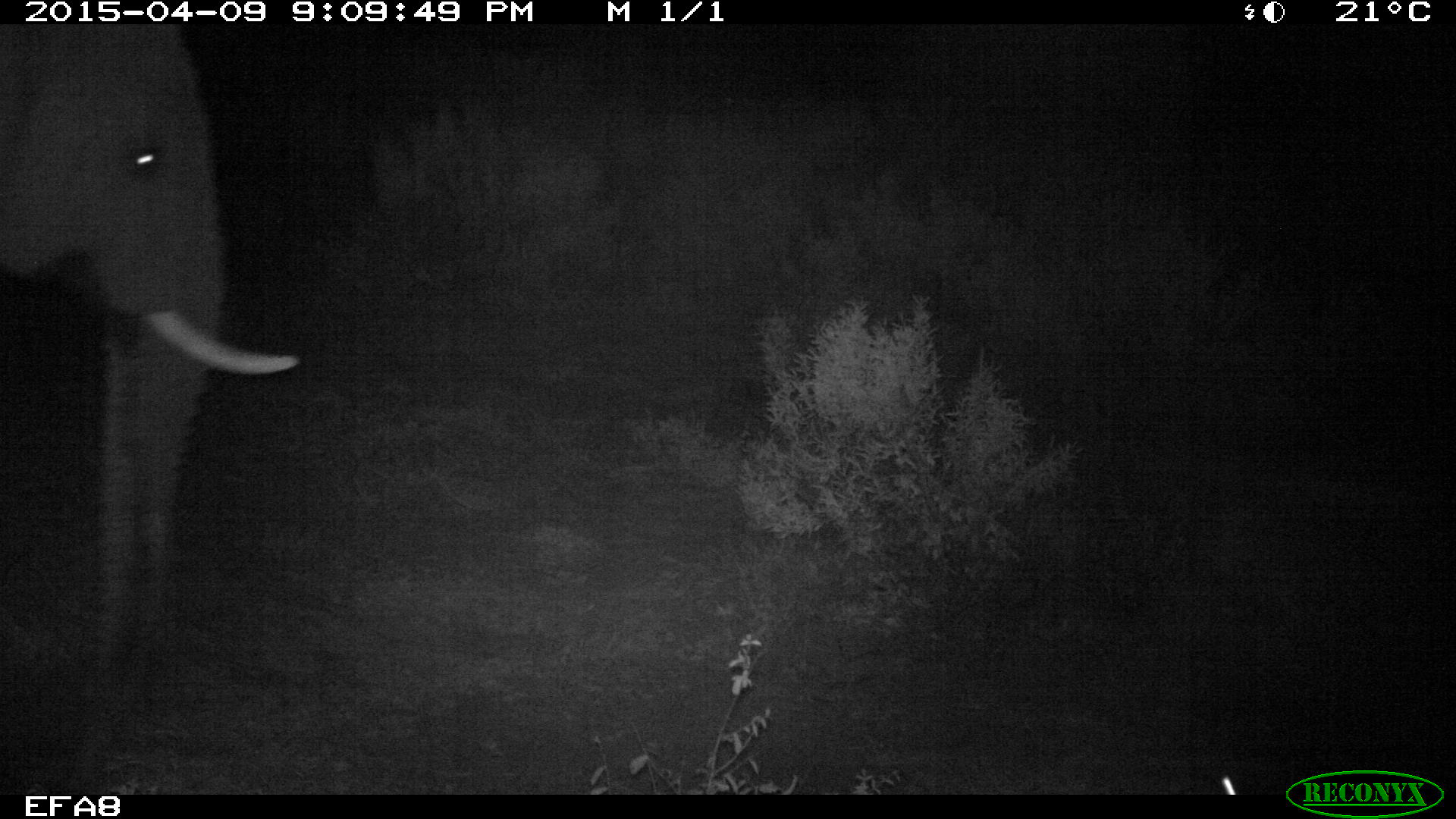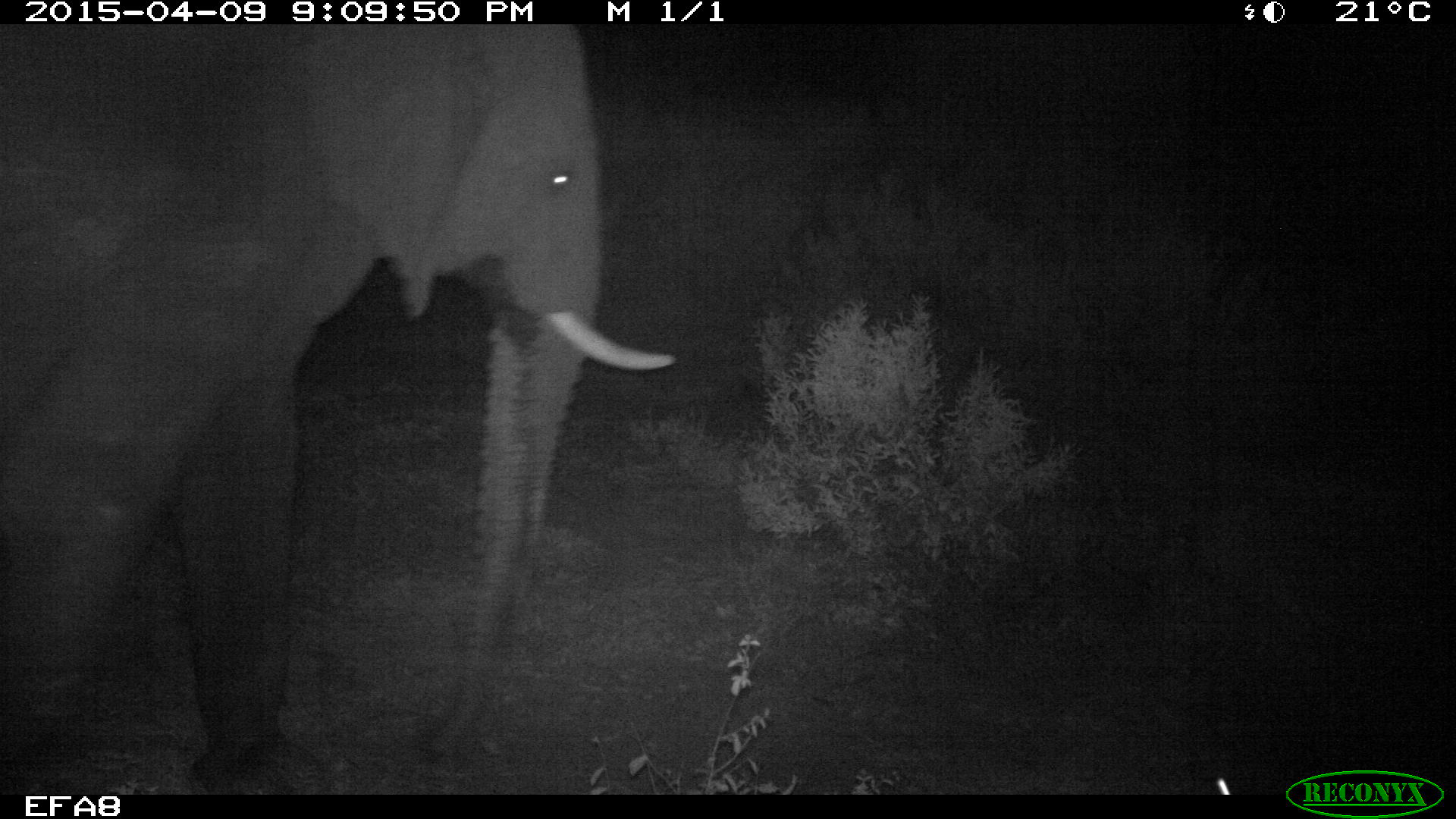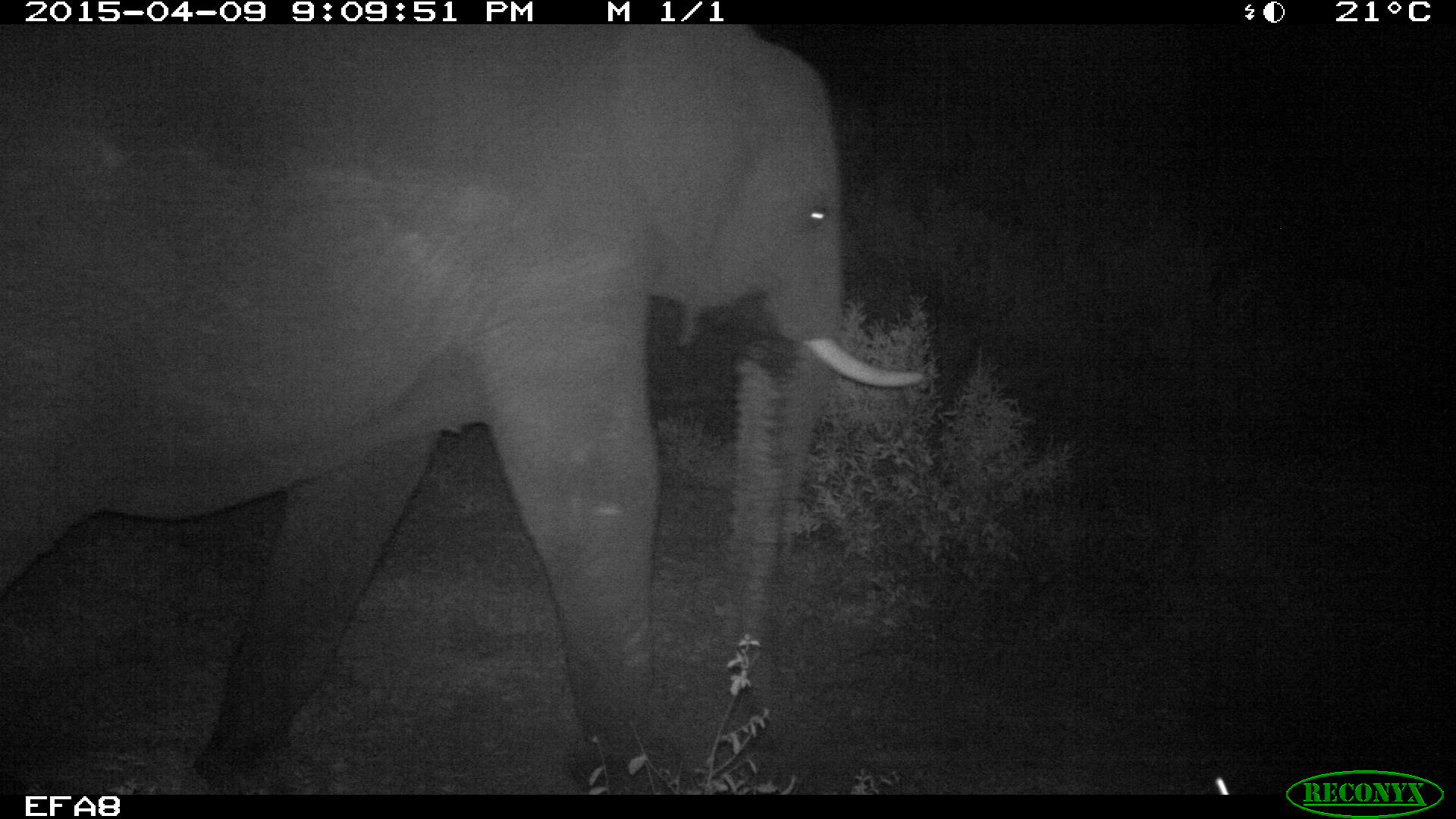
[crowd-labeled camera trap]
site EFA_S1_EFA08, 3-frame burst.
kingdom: Animalia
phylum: Chordata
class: Mammalia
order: Proboscidea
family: Elephantidae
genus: Loxodonta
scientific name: Loxodonta africana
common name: african bush elephant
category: elephant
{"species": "elephant (african bush elephant) (Loxodonta africana)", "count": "1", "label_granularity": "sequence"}